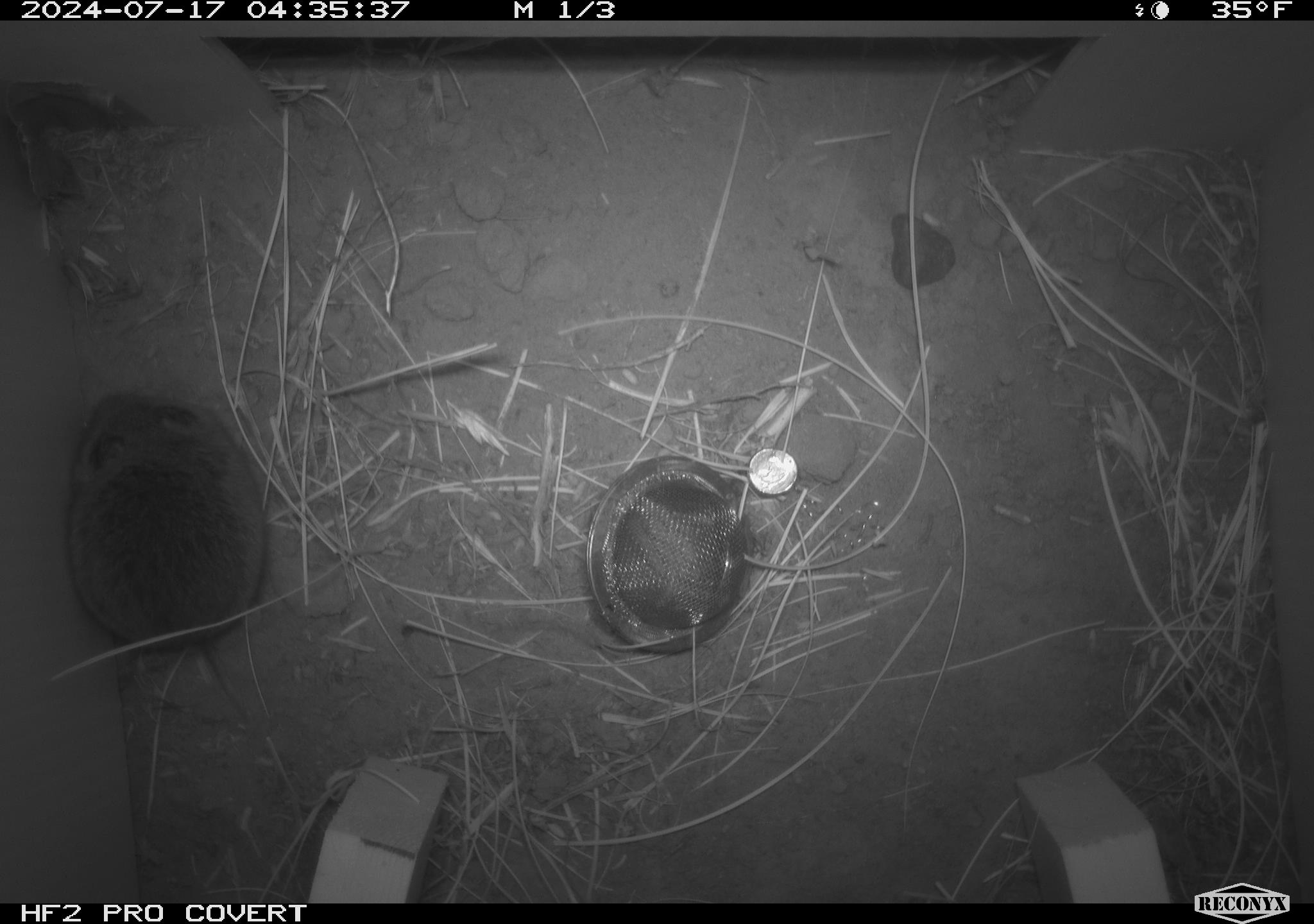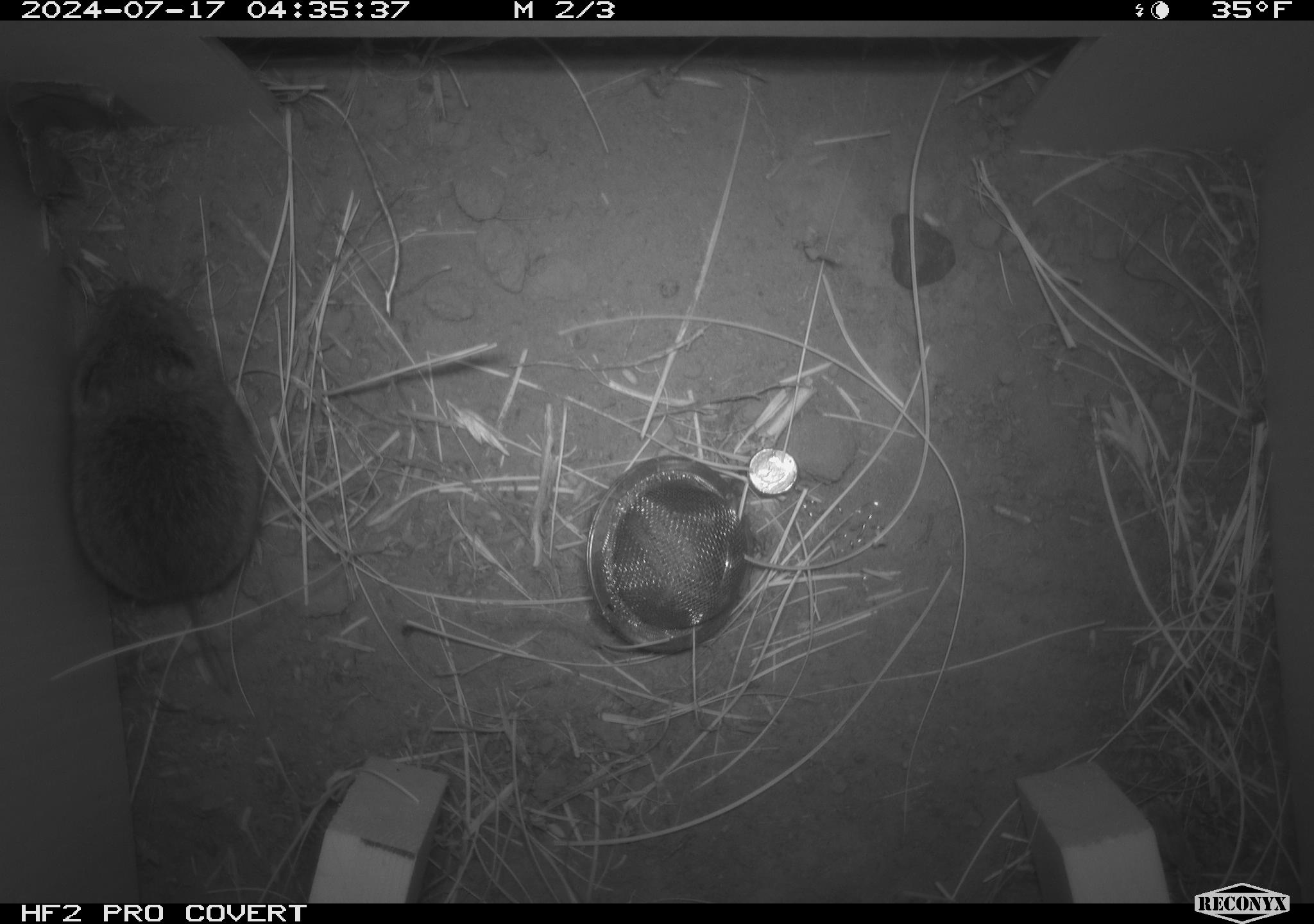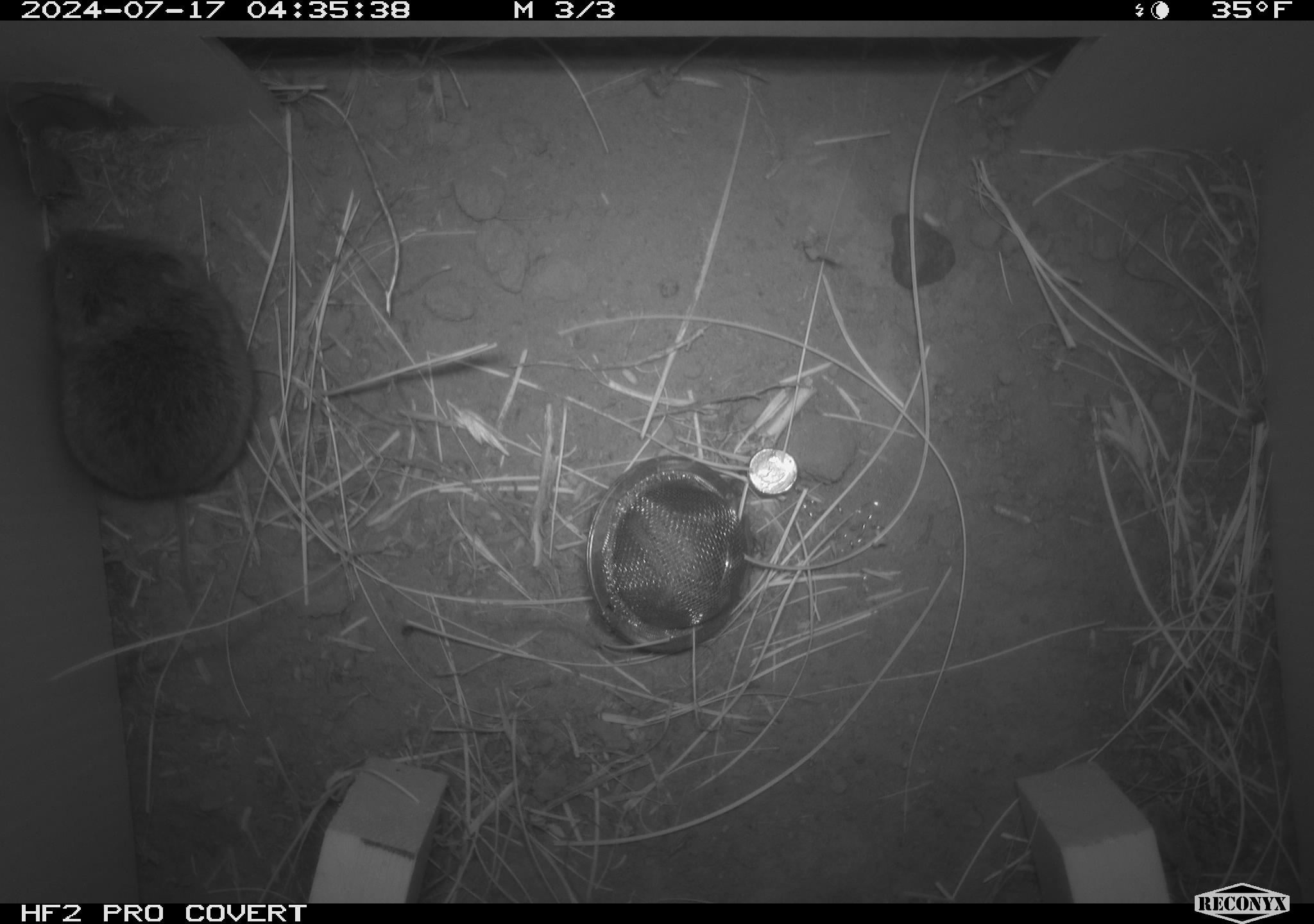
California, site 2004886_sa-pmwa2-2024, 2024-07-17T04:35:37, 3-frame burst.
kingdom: Animalia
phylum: Chordata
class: Mammalia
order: Rodentia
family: Cricetidae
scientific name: Arvicolinae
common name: voles, lemmings, and muskrats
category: arvicolinae subfamily